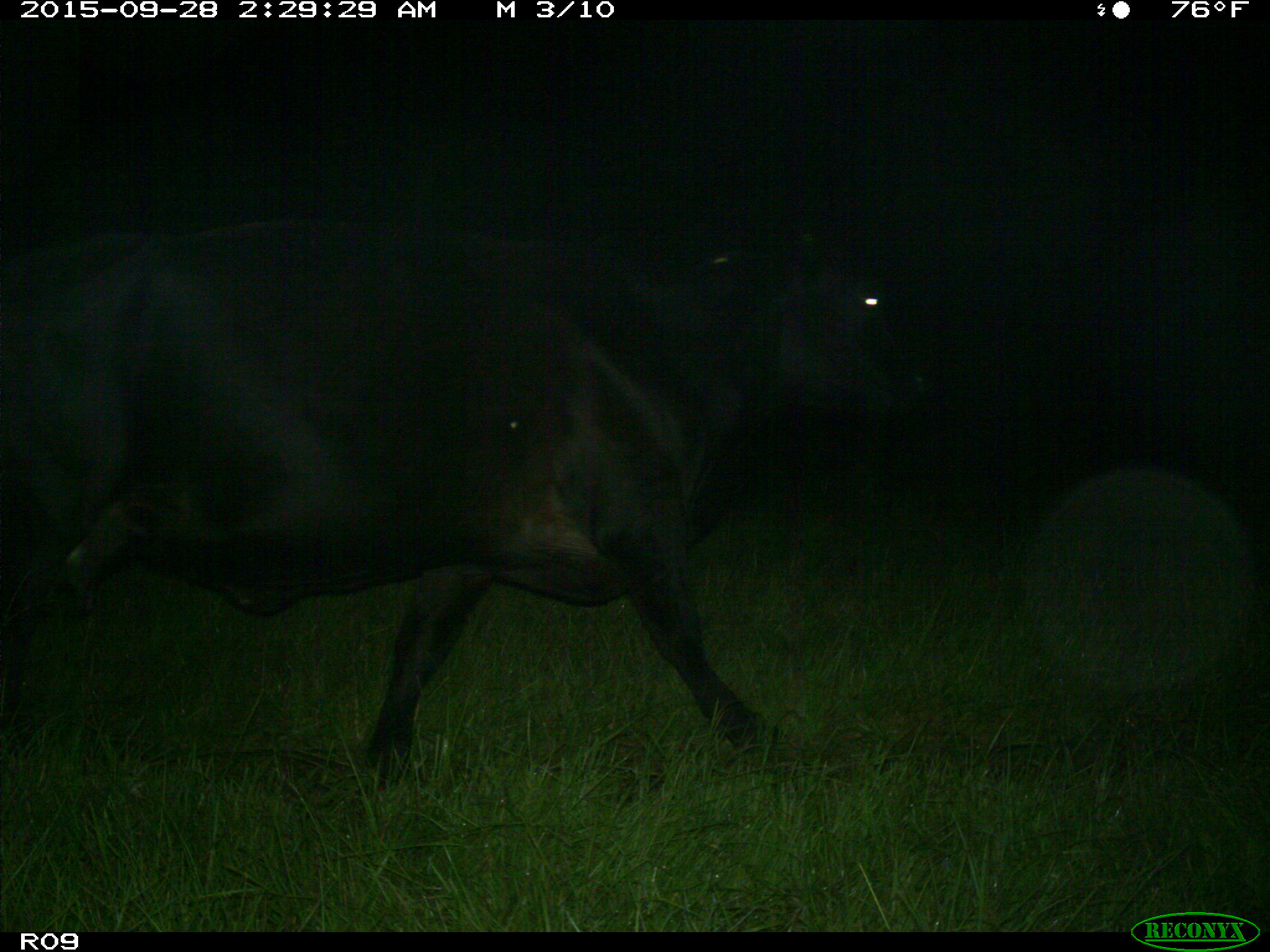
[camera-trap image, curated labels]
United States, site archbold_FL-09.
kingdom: Animalia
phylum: Chordata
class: Mammalia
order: Artiodactyla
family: Bovidae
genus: Bos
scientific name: Bos taurus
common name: domestic cow